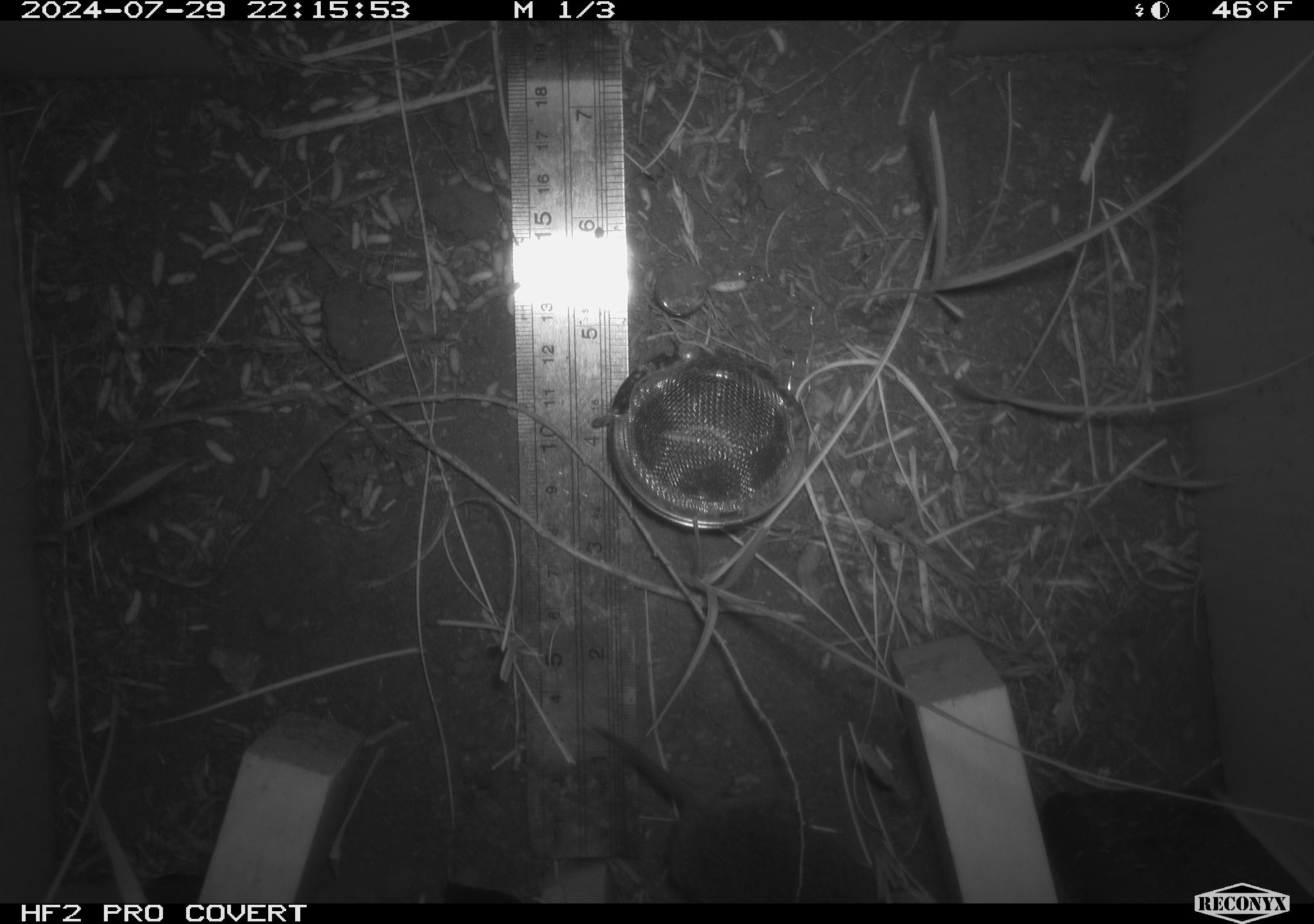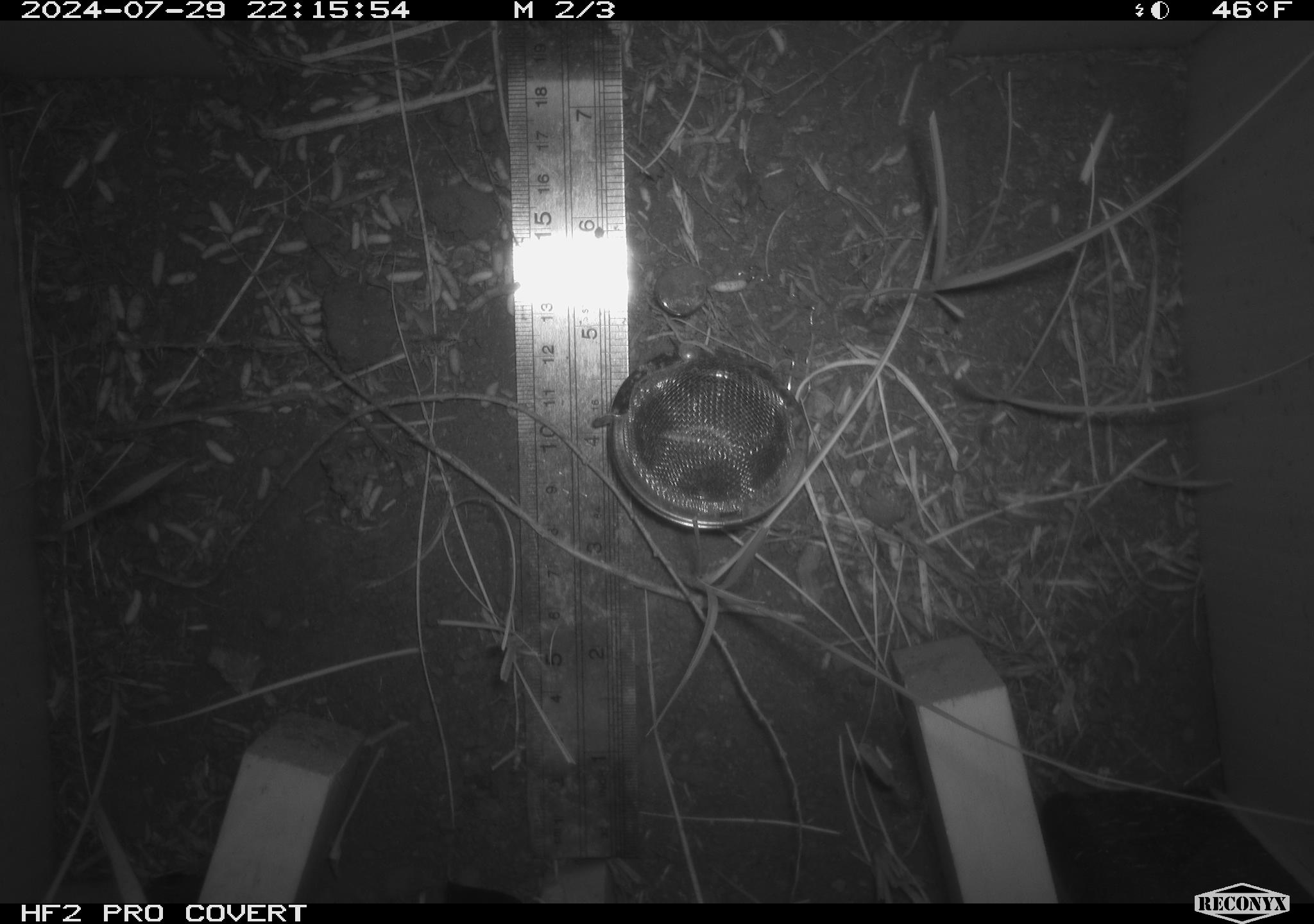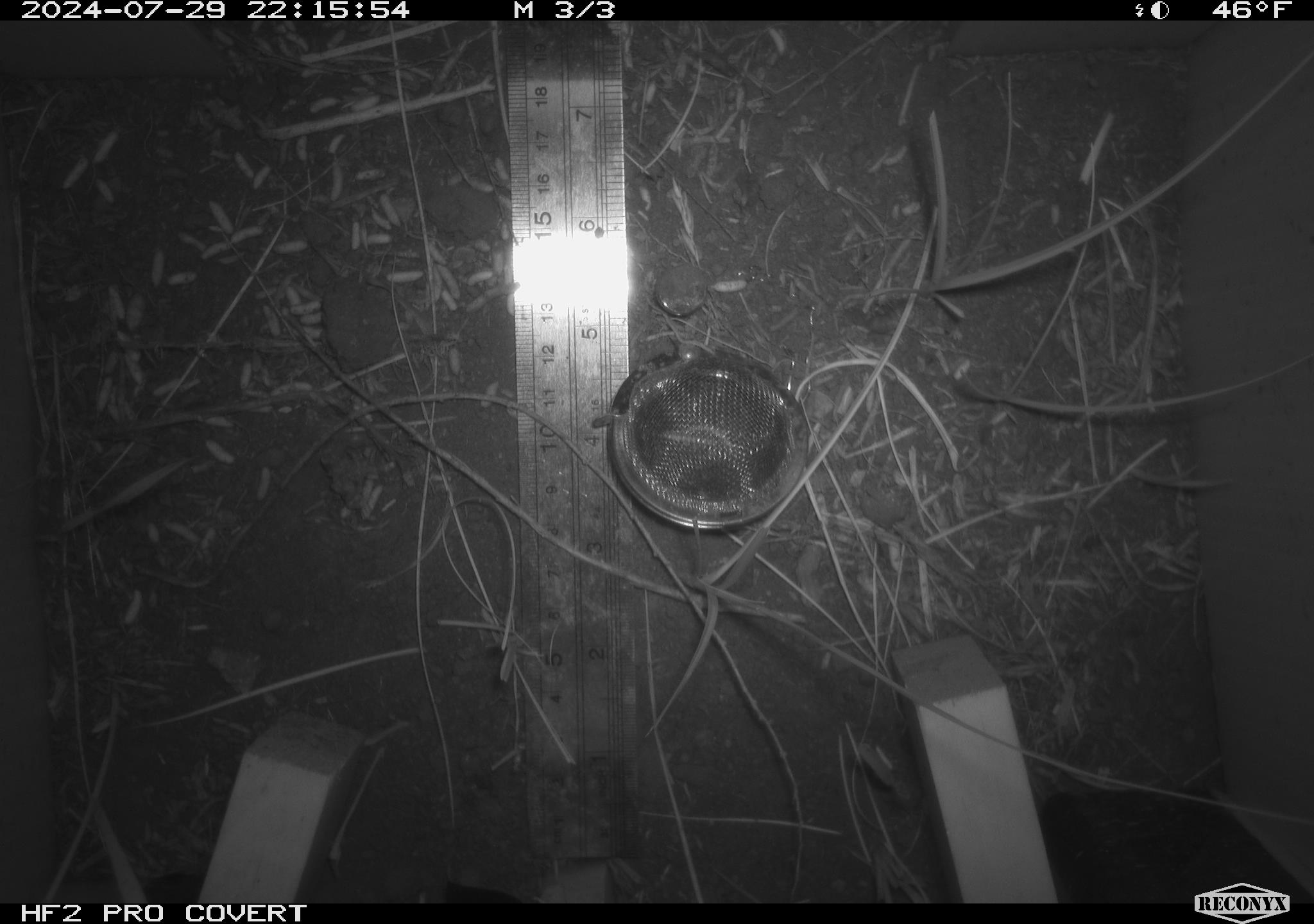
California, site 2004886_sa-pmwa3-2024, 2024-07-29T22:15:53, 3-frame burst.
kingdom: Animalia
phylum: Chordata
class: Mammalia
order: Rodentia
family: Cricetidae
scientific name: Arvicolinae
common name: voles, lemmings, and muskrats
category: arvicolinae subfamily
Arvicolinae subfamily (voles, lemmings, and muskrats) (Arvicolinae).